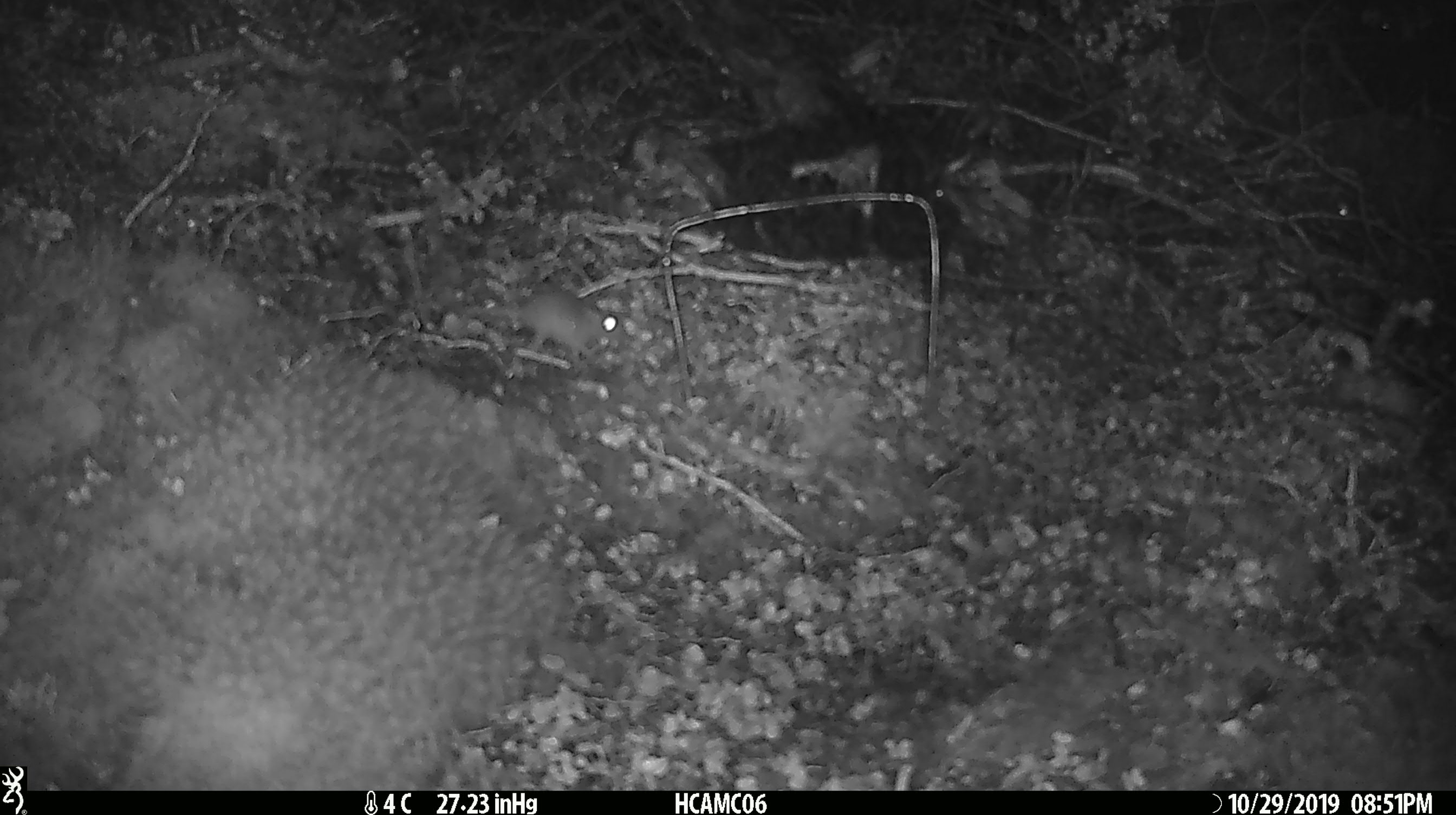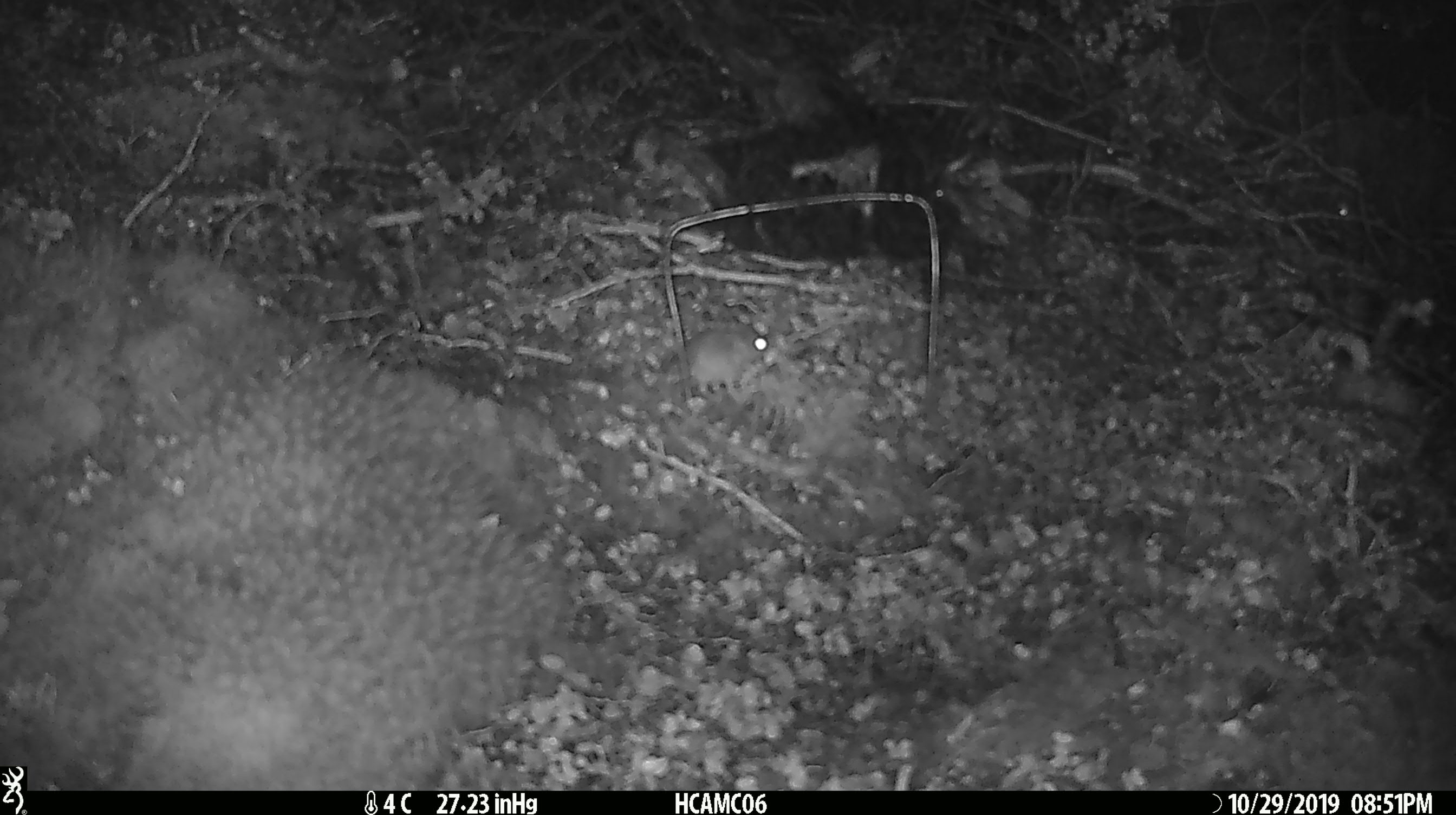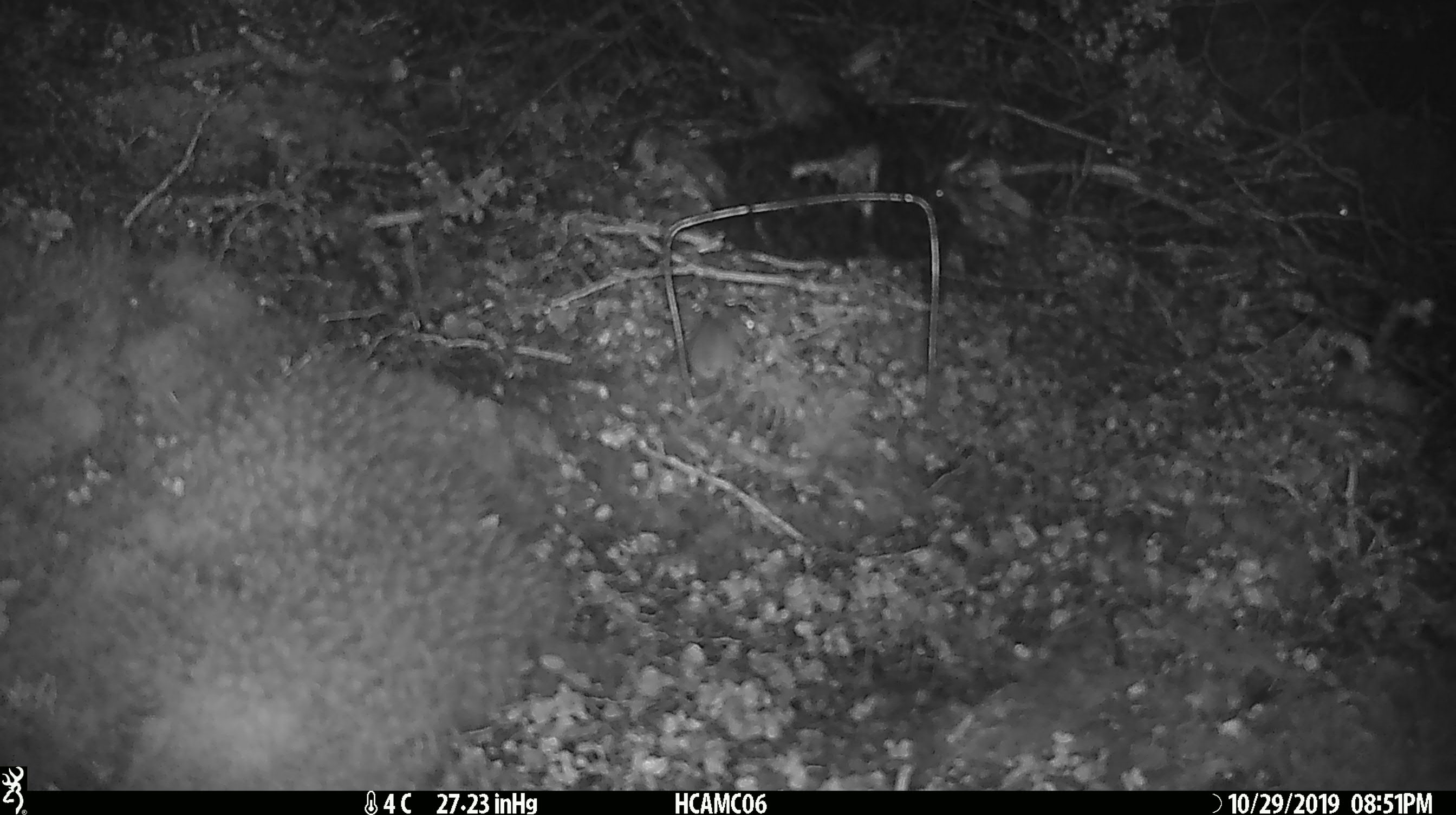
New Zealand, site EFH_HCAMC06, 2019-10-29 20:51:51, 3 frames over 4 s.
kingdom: Animalia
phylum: Chordata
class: Mammalia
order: Rodentia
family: Muridae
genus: Mus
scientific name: Mus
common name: mouse